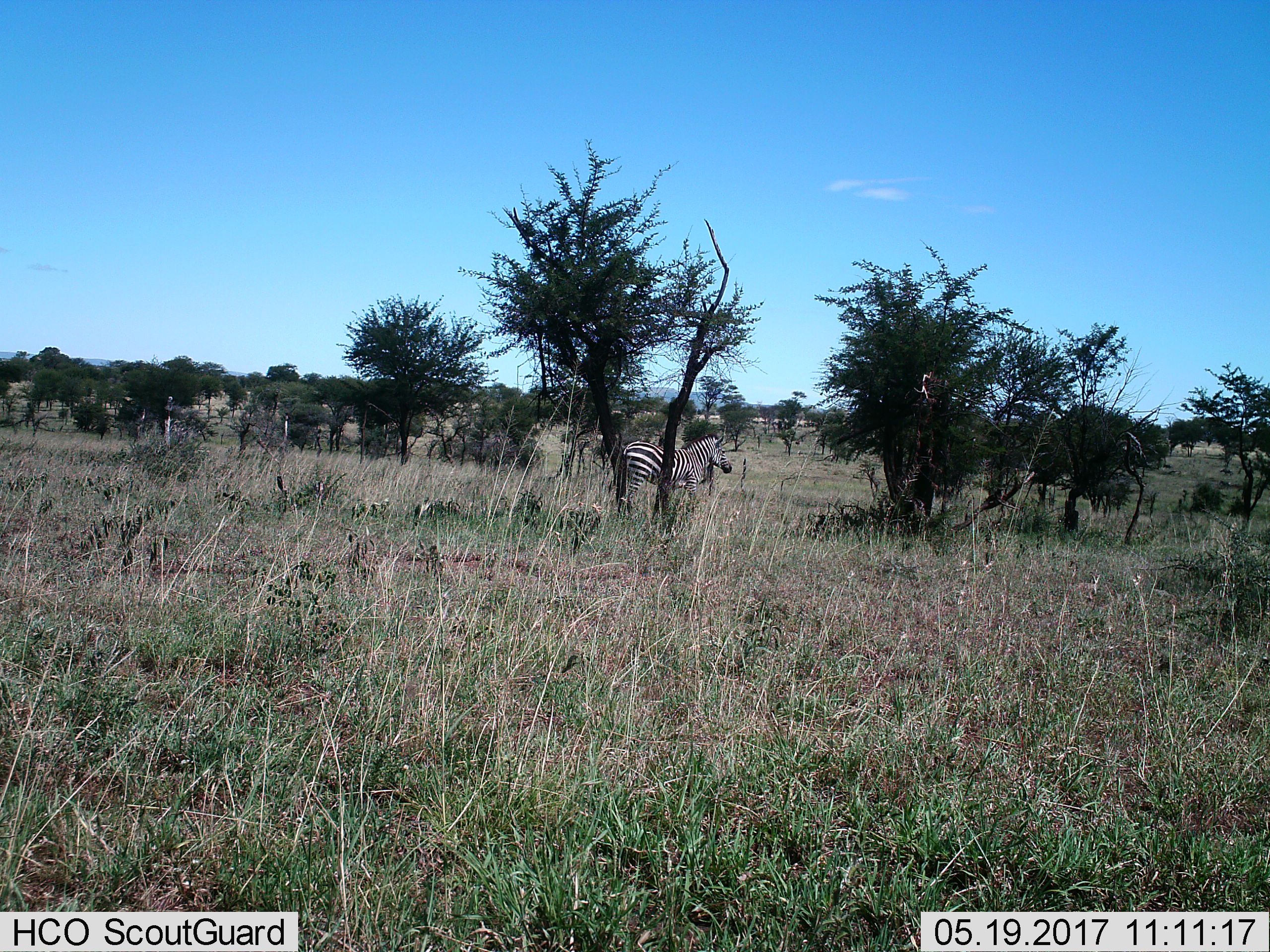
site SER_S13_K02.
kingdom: Animalia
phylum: Chordata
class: Mammalia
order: Perissodactyla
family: Equidae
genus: Equus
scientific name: Equus quagga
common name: plains zebra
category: zebraplains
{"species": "zebraplains (plains zebra) (Equus quagga)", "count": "1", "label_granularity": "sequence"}